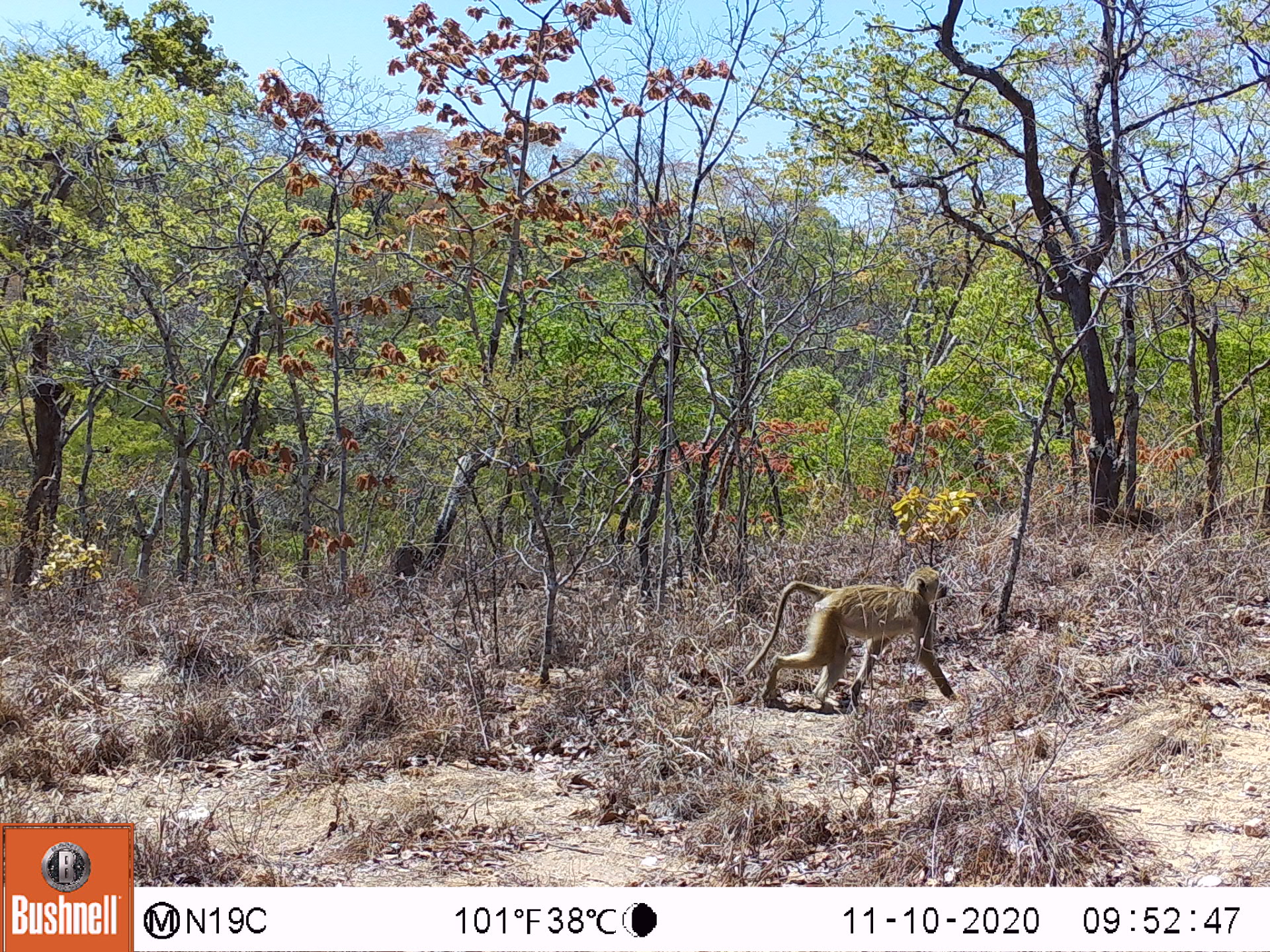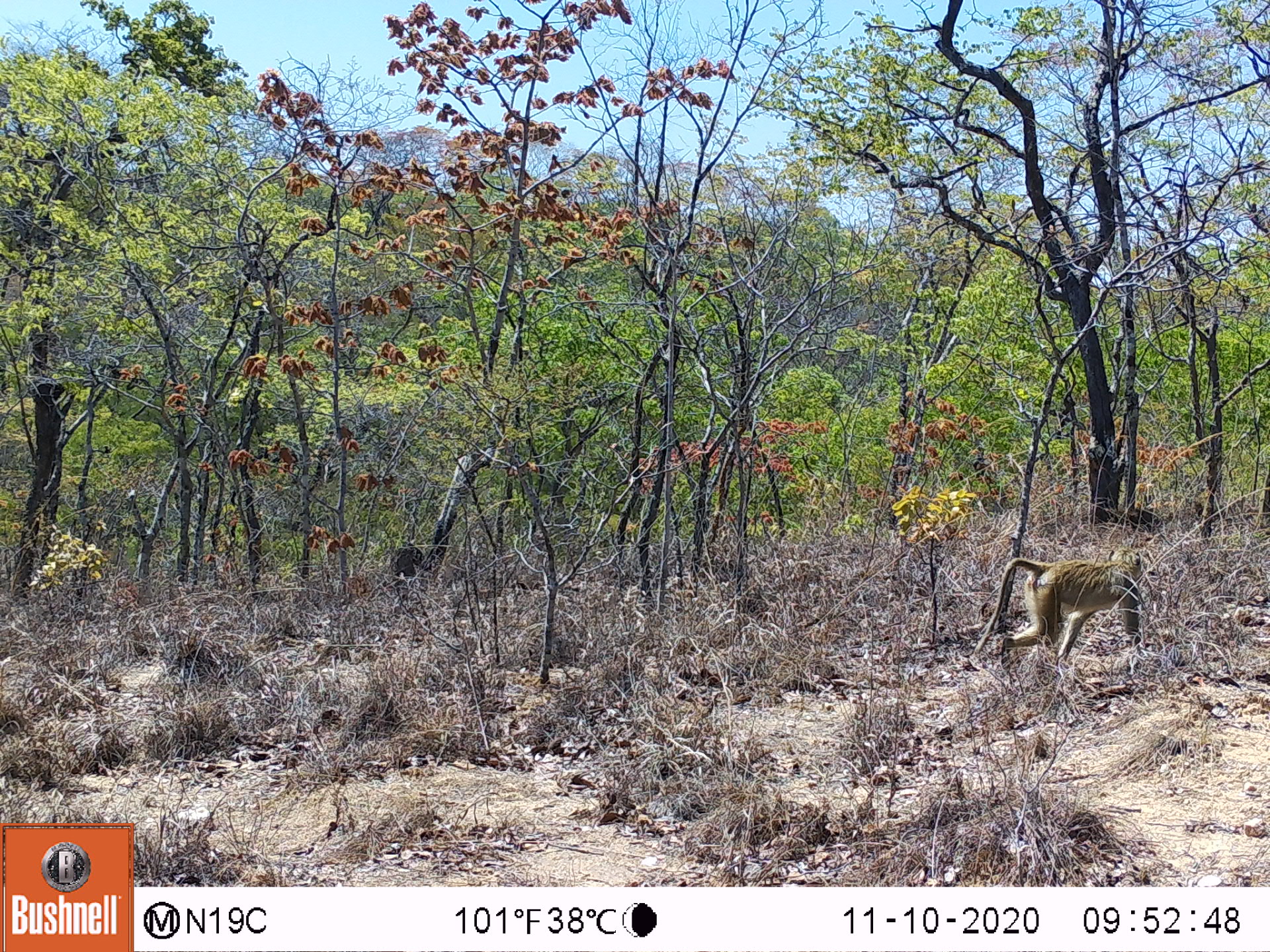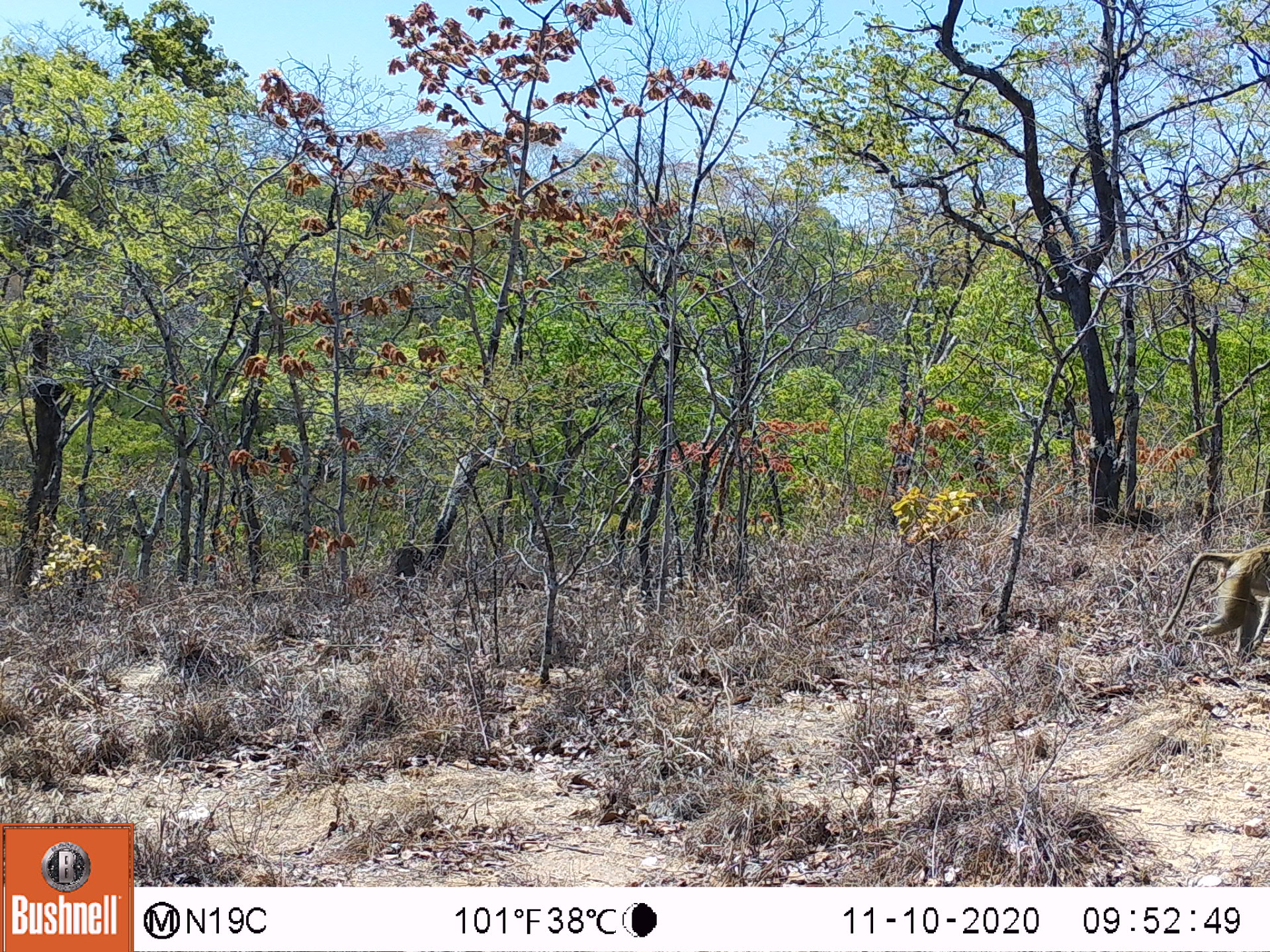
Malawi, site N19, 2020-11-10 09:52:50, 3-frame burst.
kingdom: Animalia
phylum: Chordata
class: Mammalia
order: Primates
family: Cercopithecidae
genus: Papio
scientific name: Papio cynocephalus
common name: yellow baboon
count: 1